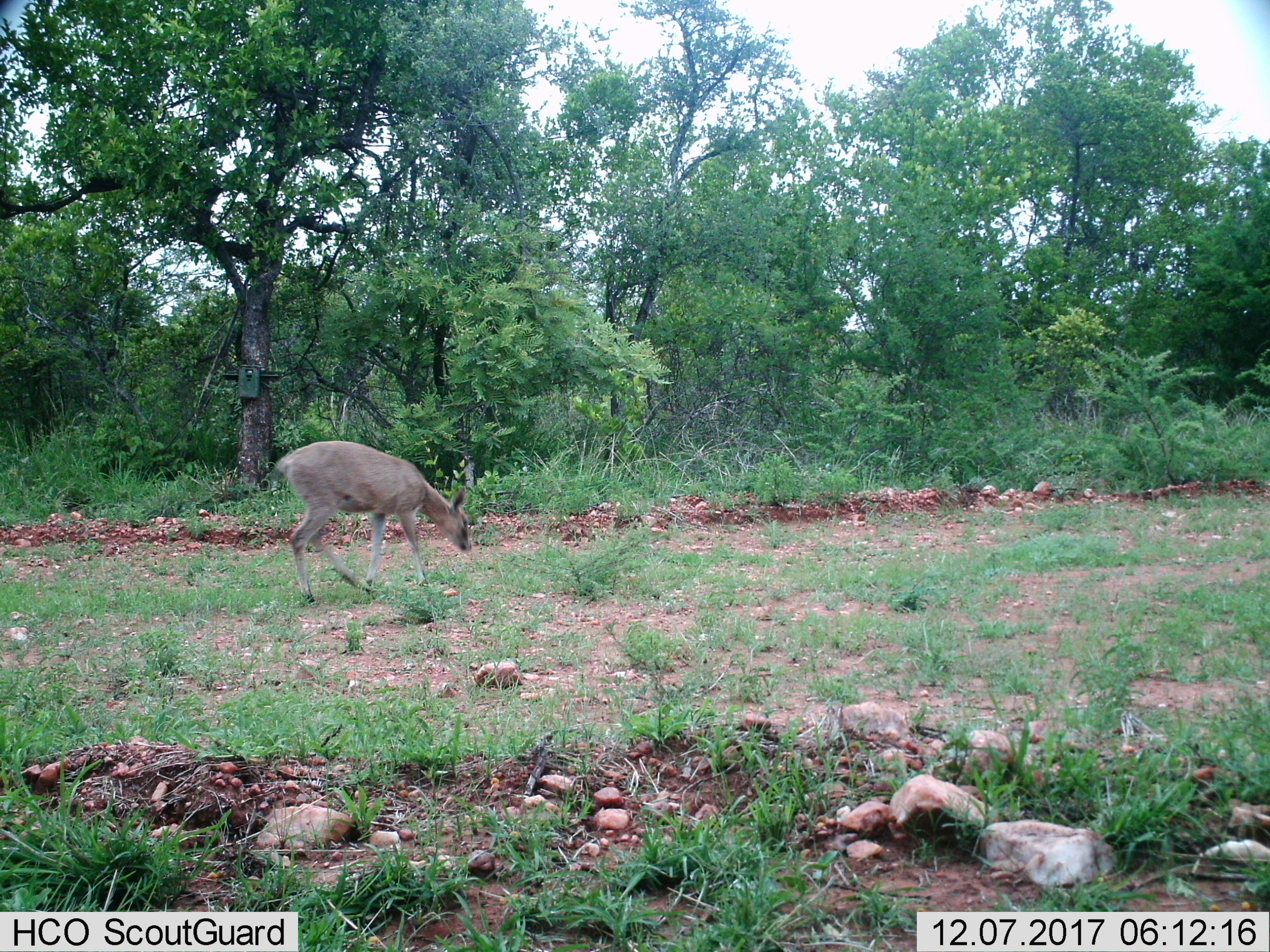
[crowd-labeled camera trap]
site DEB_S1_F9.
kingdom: Animalia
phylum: Chordata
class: Mammalia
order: Artiodactyla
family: Bovidae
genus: Sylvicapra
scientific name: Sylvicapra grimmia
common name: common duiker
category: duikercommongrey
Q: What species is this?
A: Duikercommongrey (common duiker) (Sylvicapra grimmia).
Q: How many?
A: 1.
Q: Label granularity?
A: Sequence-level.